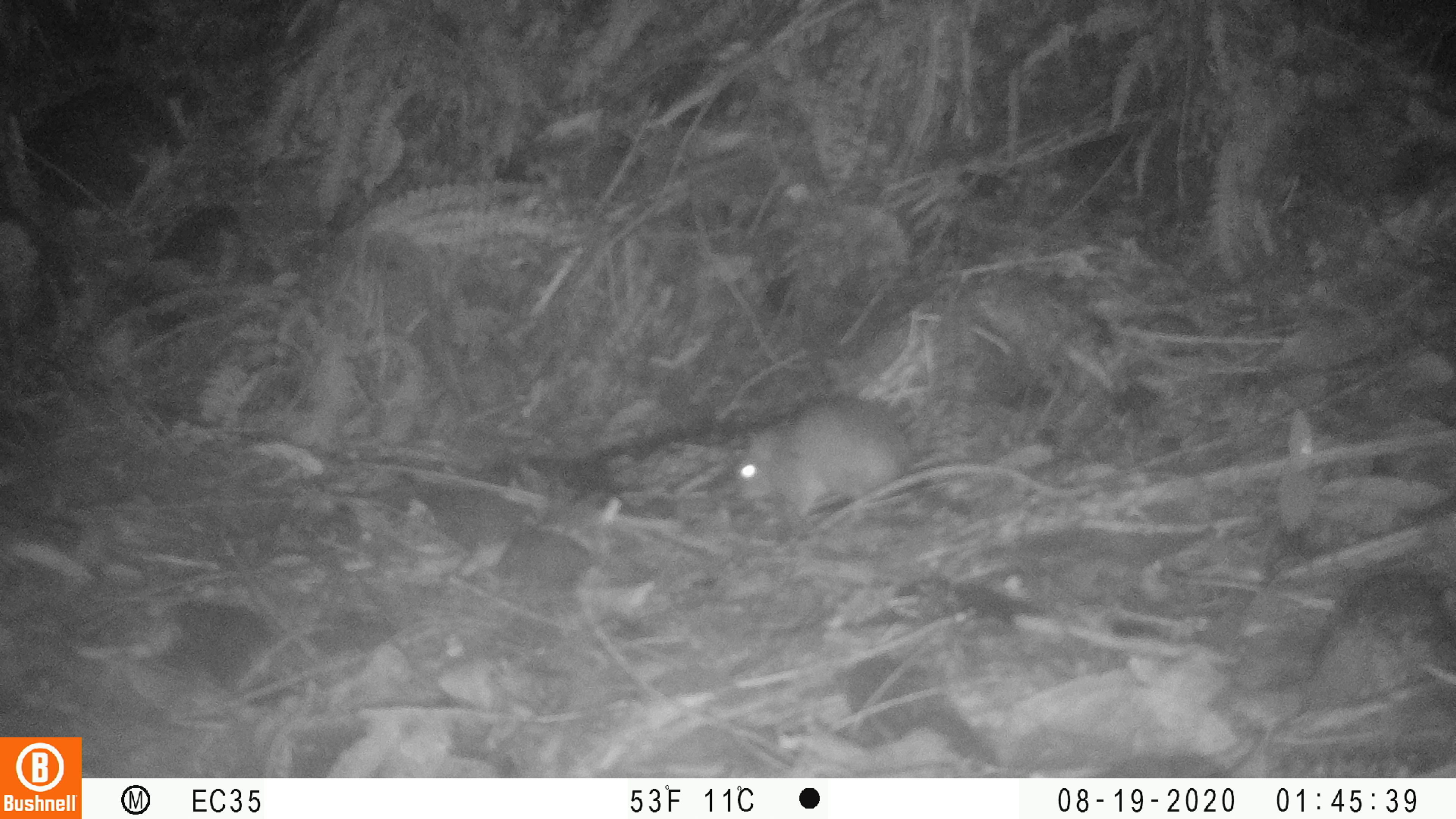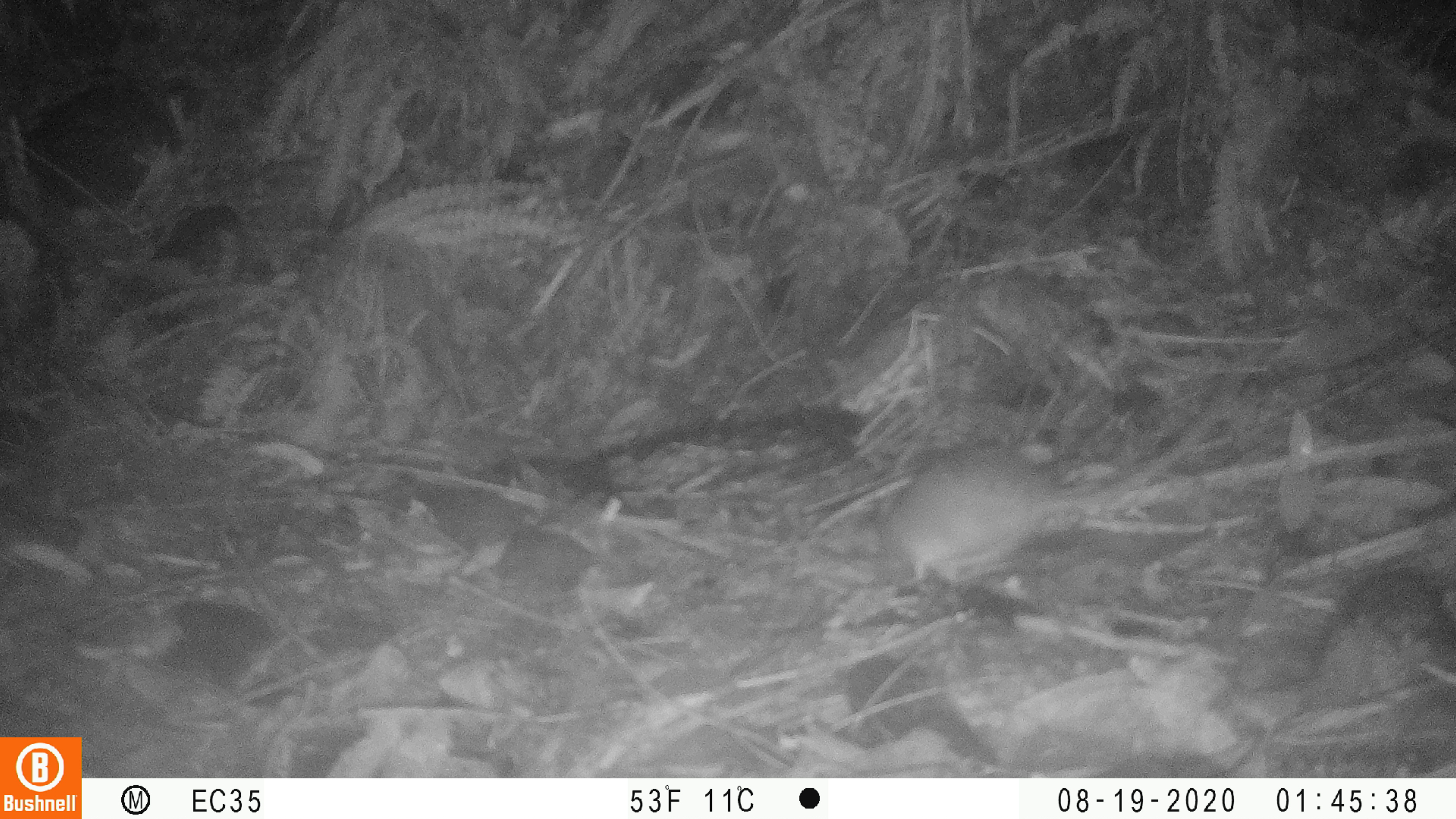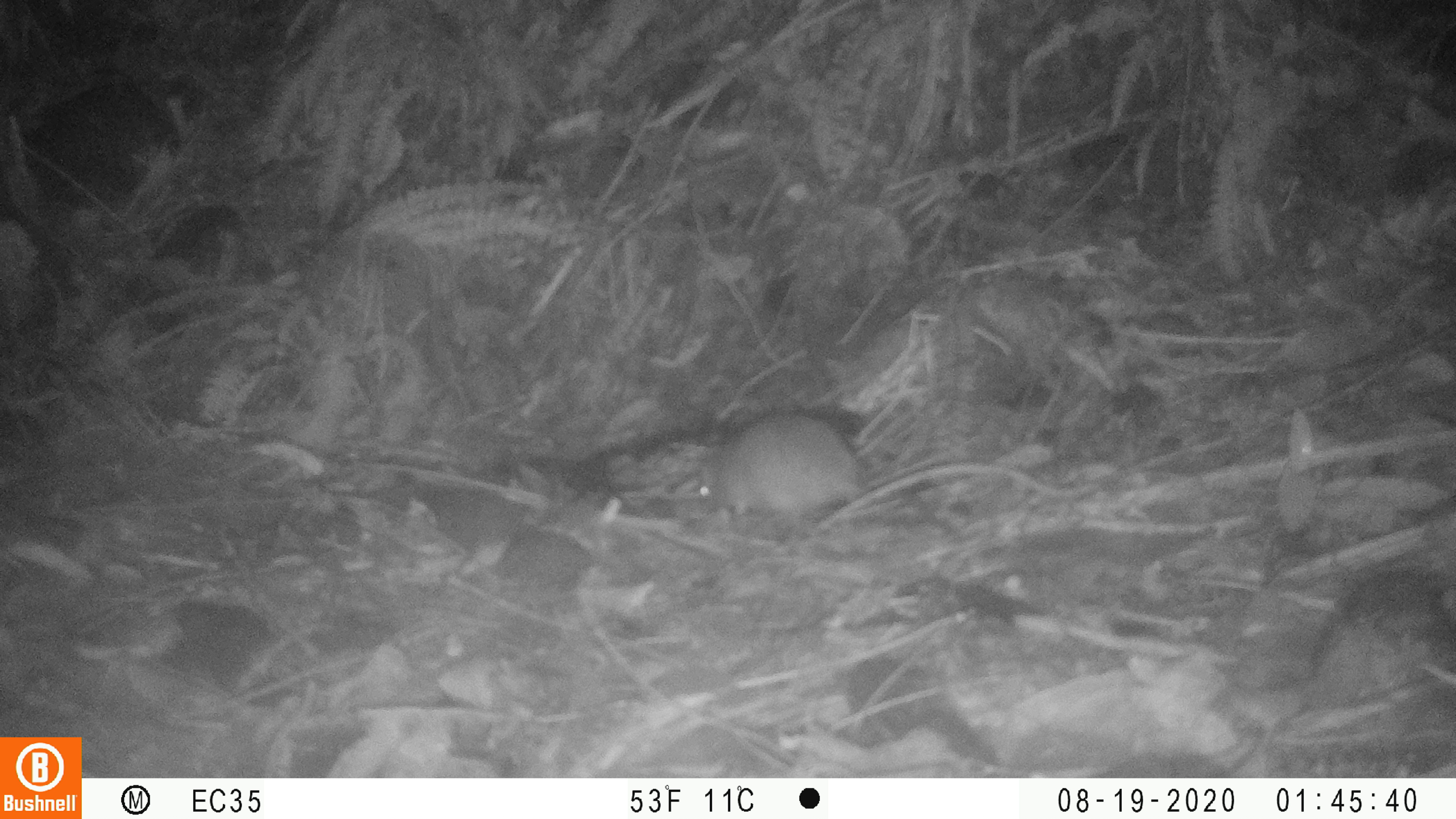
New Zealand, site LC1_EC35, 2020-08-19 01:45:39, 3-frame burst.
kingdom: Animalia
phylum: Chordata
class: Mammalia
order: Rodentia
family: Muridae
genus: Rattus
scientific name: Rattus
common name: rat